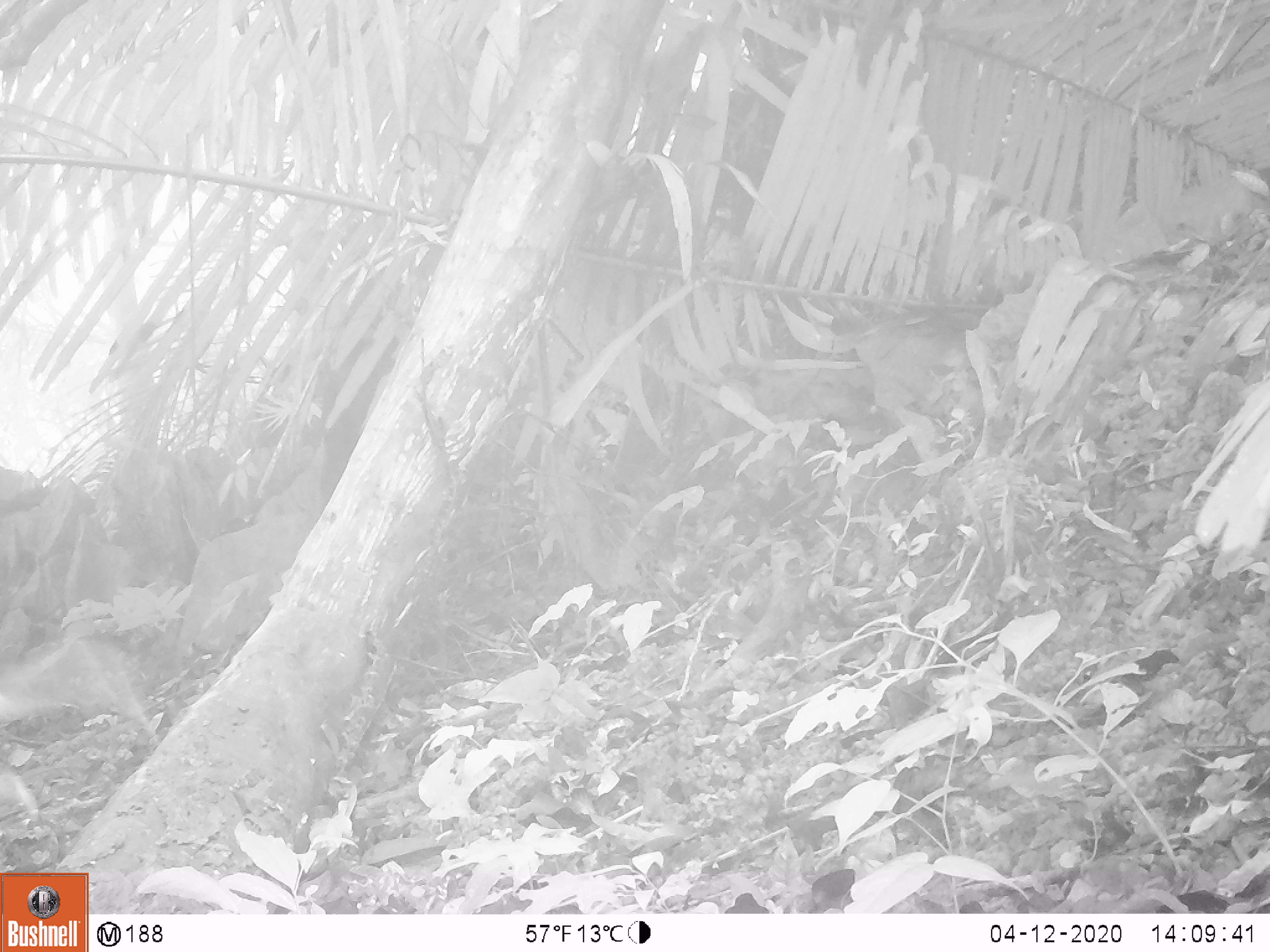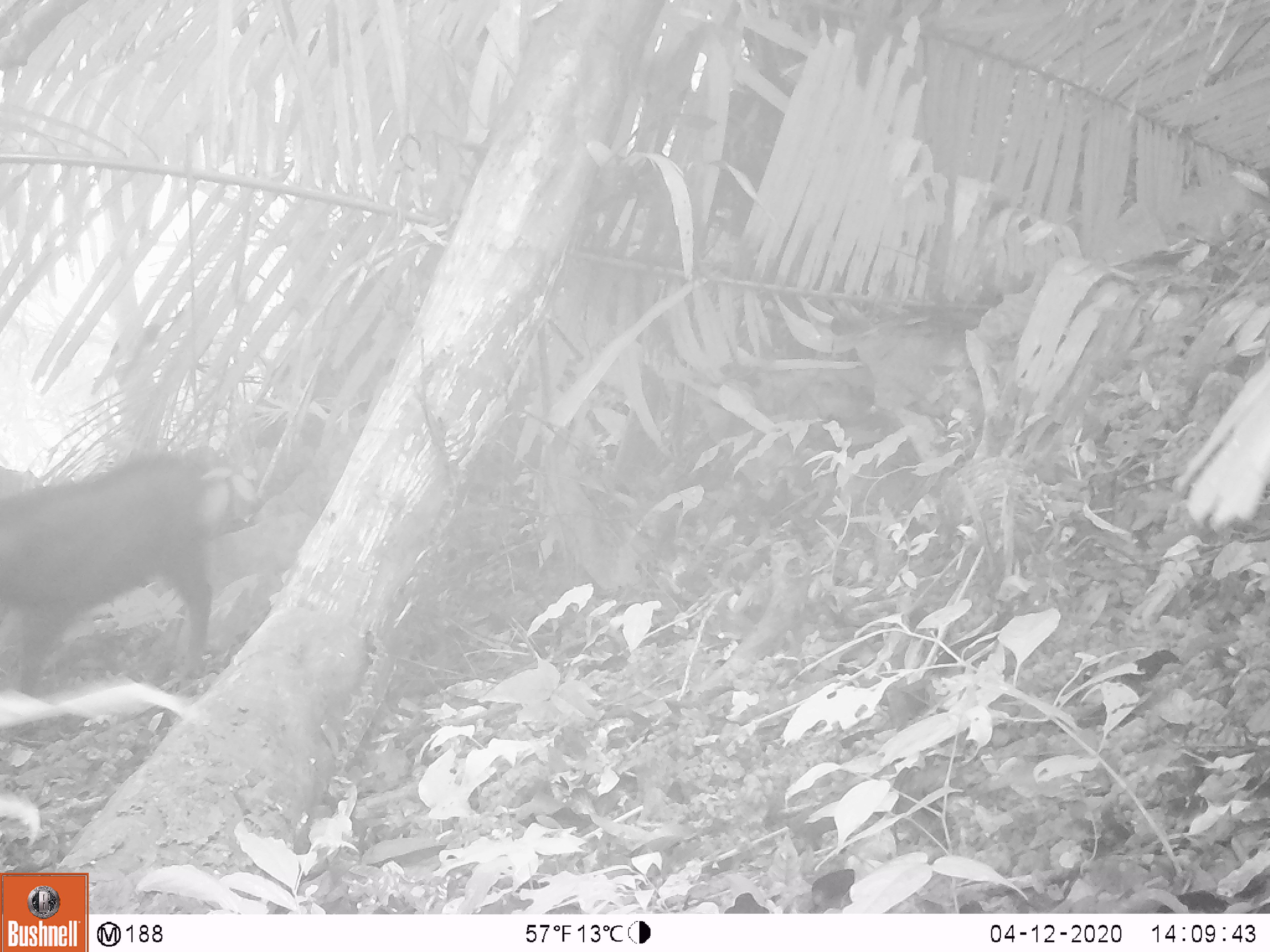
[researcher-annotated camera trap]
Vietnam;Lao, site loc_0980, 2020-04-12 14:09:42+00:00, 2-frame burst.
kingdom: Animalia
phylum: Chordata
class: Mammalia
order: Artiodactyla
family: Bovidae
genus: Capricornis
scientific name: Capricornis sumatraensis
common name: chinese serow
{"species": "chinese serow (Capricornis sumatraensis)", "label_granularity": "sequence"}